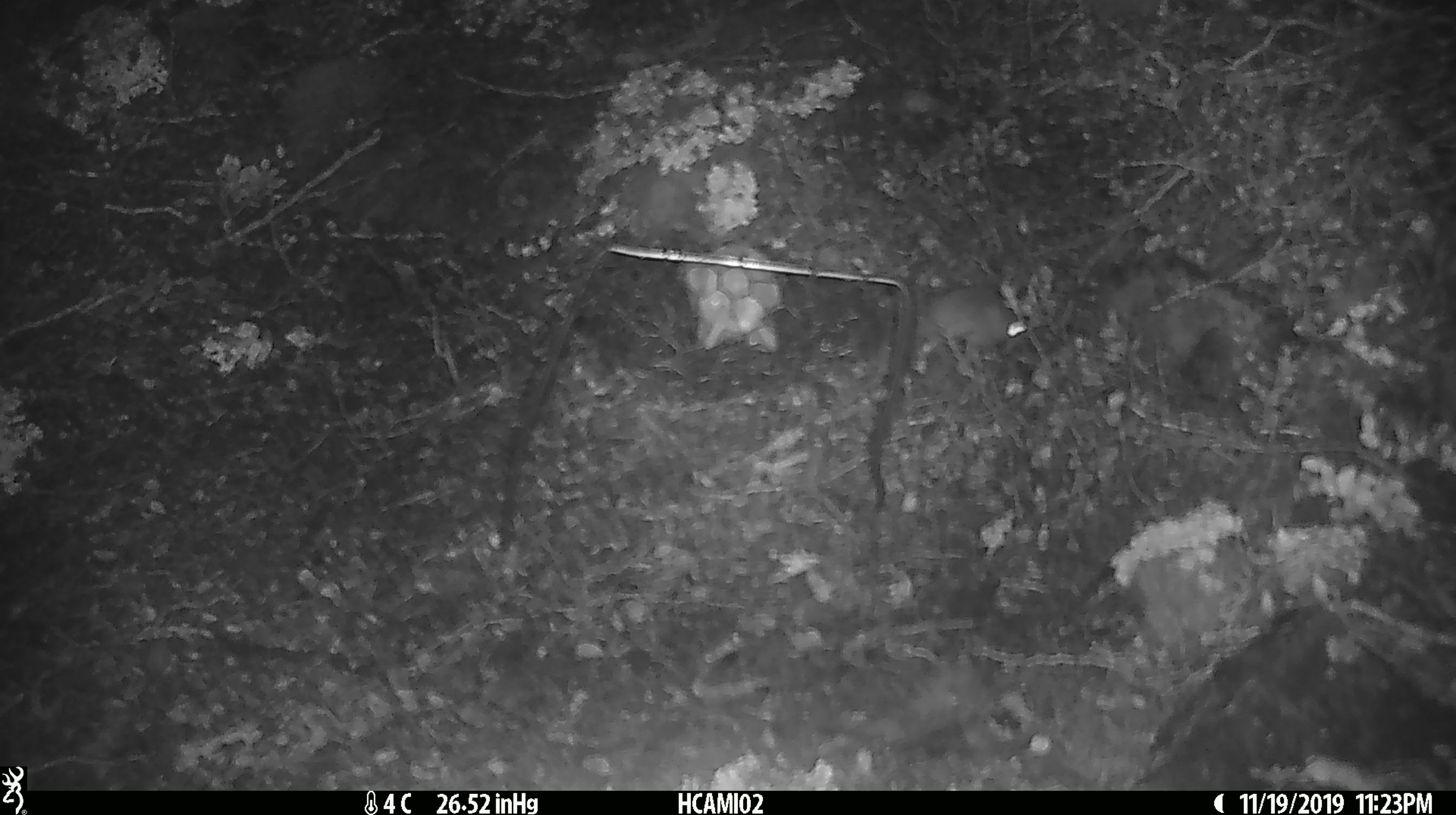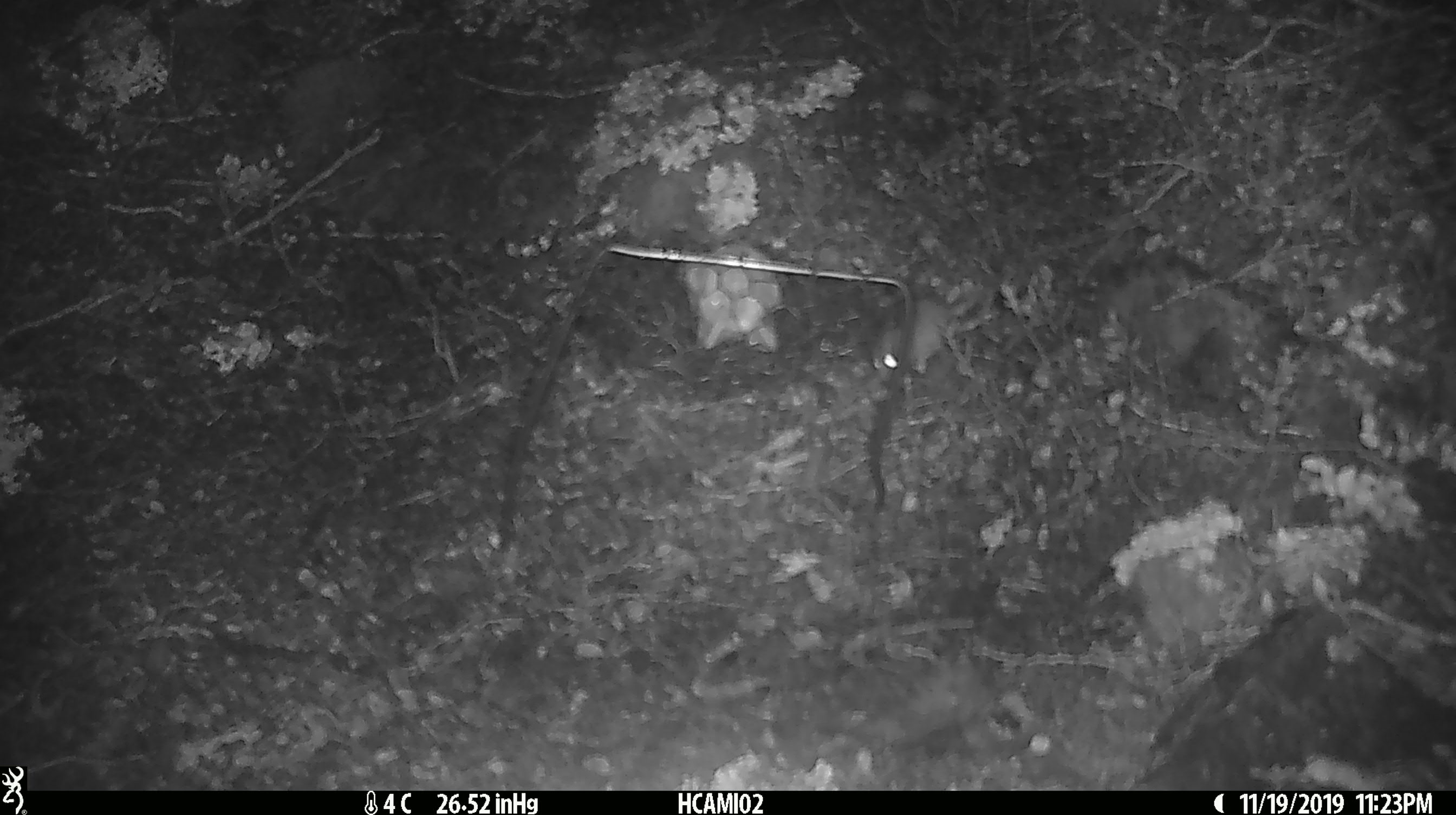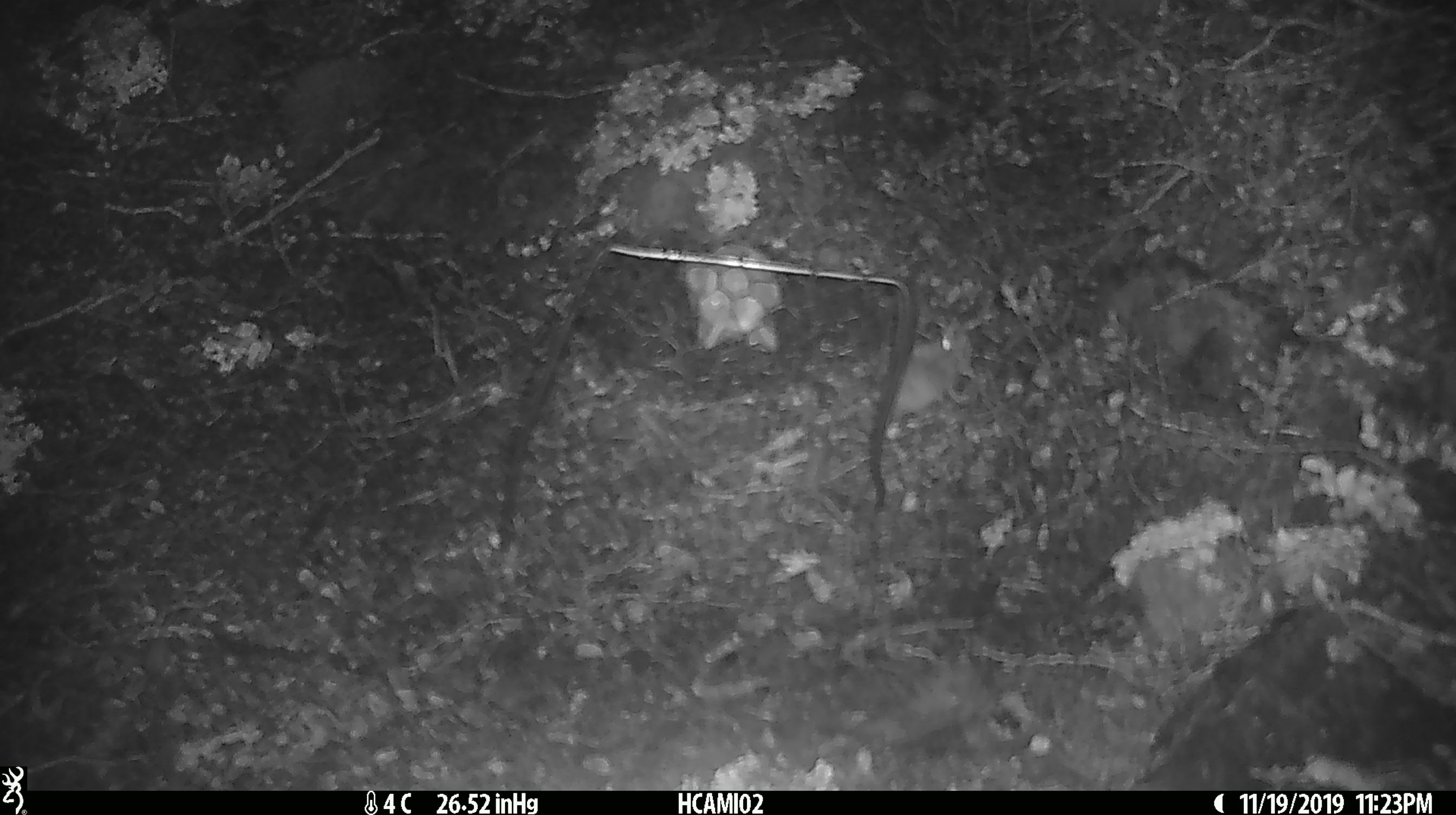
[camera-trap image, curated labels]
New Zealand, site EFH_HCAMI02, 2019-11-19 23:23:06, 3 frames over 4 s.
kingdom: Animalia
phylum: Chordata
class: Mammalia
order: Rodentia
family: Muridae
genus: Mus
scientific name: Mus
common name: mouse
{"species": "mouse (Mus)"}